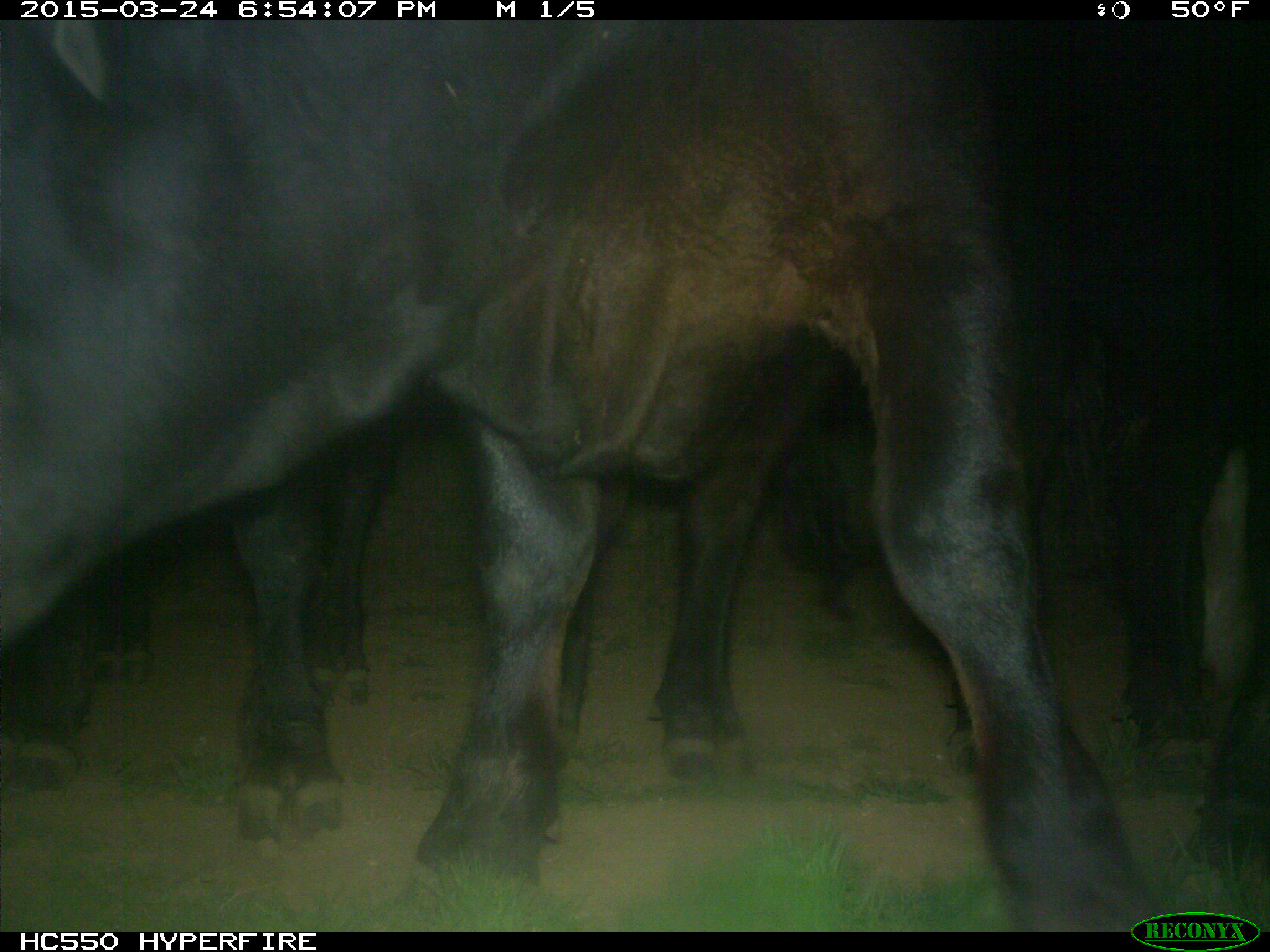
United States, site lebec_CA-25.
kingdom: Animalia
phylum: Chordata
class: Mammalia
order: Artiodactyla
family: Bovidae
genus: Bos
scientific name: Bos taurus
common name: domestic cow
Bos taurus (domestic cow).